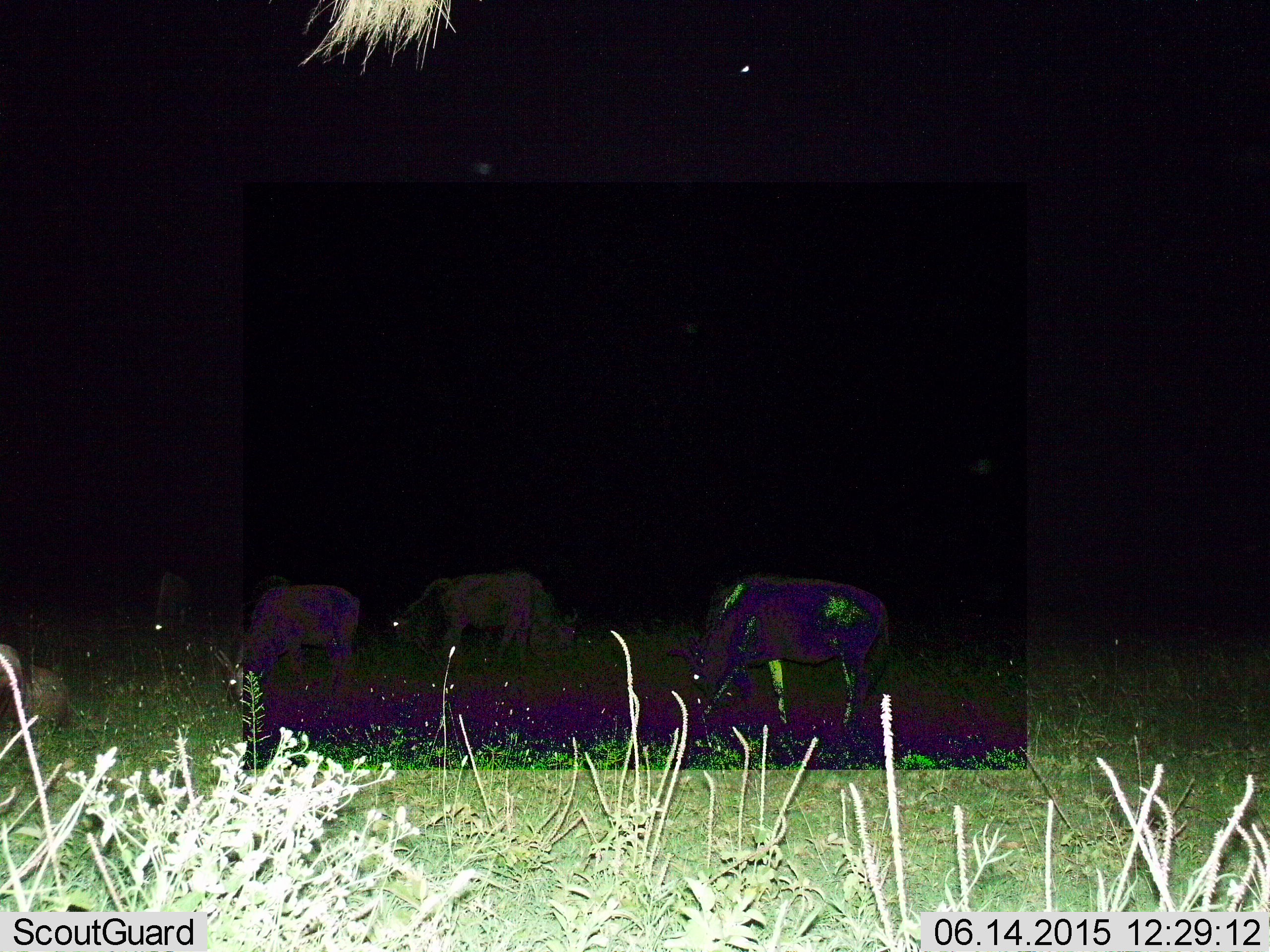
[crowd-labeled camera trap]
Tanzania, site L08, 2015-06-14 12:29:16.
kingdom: Animalia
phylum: Chordata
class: Mammalia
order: Artiodactyla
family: Bovidae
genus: Connochaetes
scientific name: Connochaetes taurinus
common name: blue wildebeest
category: wildebeest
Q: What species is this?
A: Wildebeest (blue wildebeest) (Connochaetes taurinus).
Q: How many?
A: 5.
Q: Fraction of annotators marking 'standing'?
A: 20%.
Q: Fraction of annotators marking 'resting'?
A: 30%.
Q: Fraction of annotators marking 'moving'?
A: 0%.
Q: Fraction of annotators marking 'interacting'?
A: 0%.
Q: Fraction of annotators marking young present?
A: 0%.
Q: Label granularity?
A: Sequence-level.